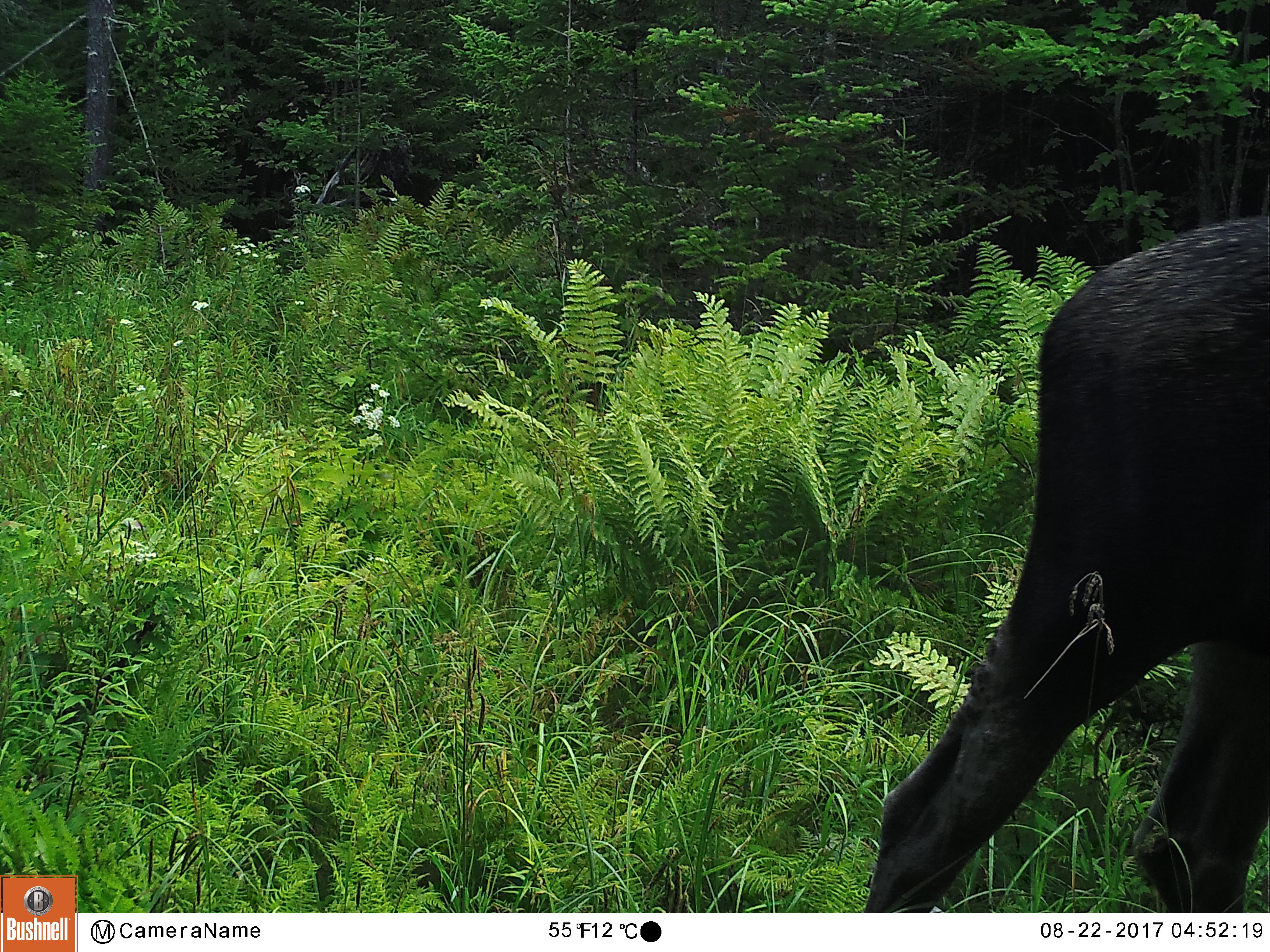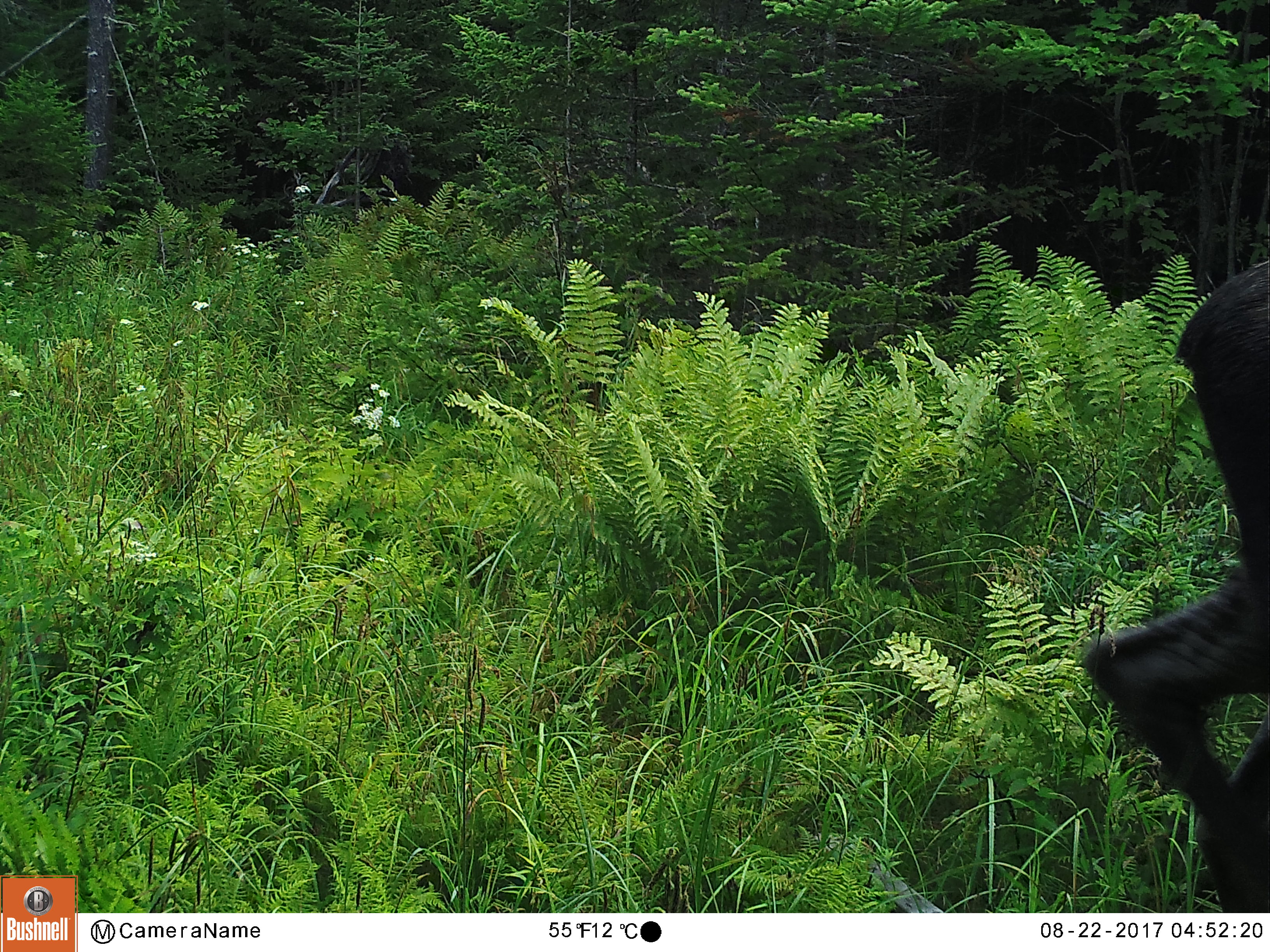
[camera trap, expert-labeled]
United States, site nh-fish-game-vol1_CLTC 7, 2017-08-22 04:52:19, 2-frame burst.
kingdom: Animalia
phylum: Chordata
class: Mammalia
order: Artiodactyla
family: Cervidae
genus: Alces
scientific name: Alces alces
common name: moose